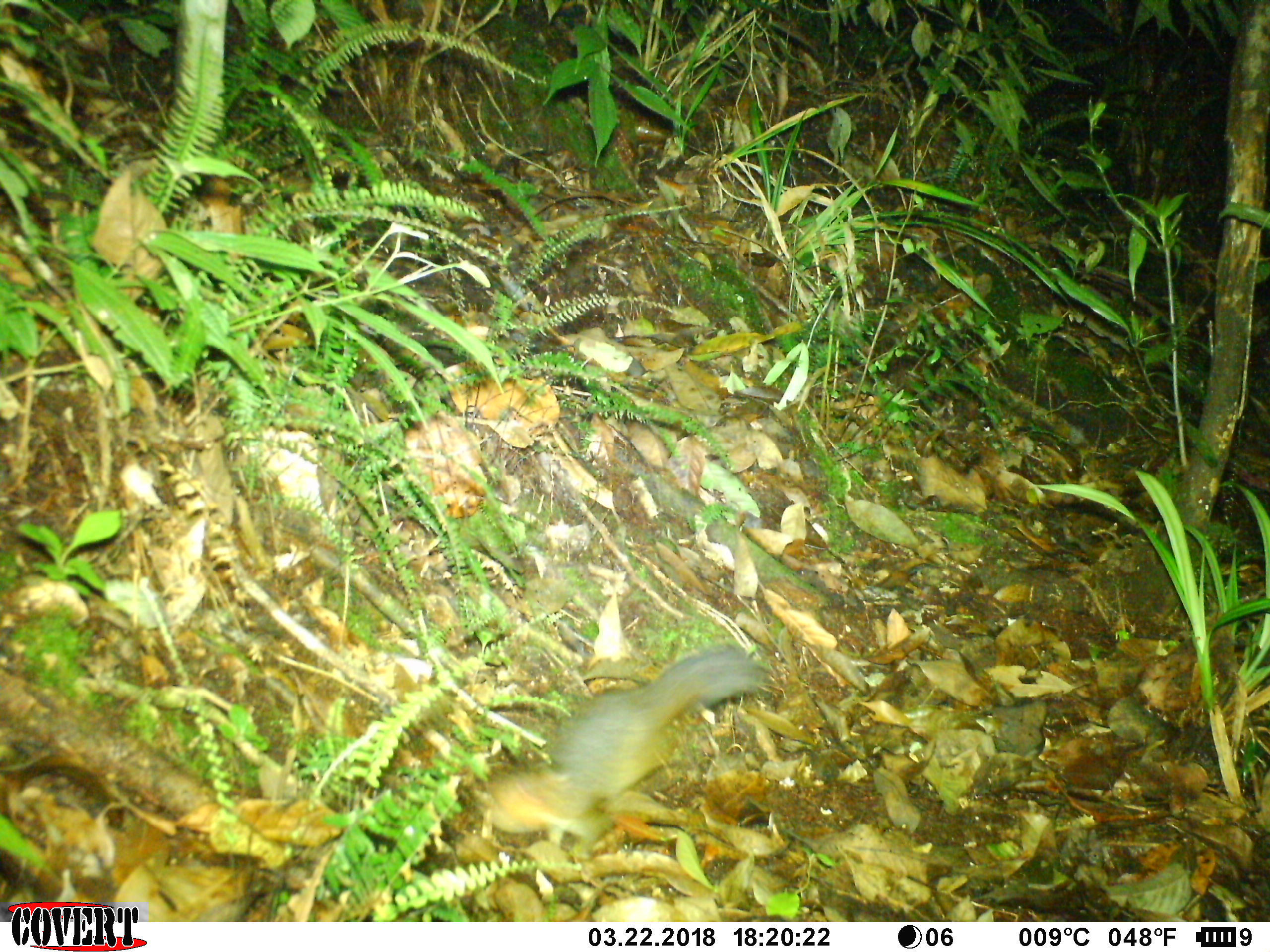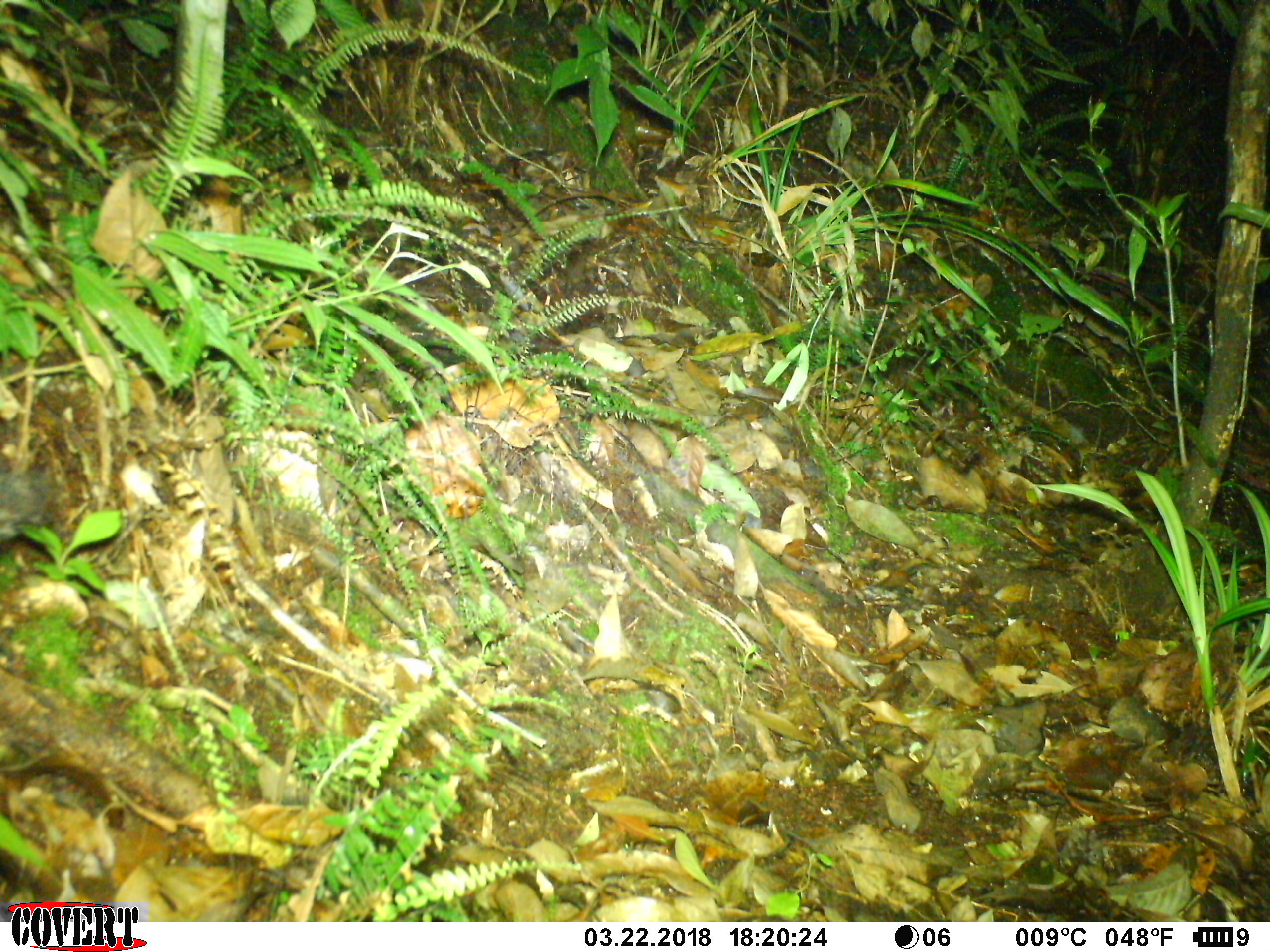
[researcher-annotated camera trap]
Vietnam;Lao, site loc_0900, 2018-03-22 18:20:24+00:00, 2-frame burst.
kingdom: Animalia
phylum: Chordata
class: Mammalia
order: Rodentia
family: Sciuridae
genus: Dremomys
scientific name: Dremomys rufigenis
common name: red-cheeked squirrel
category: red cheeked squirrel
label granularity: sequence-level